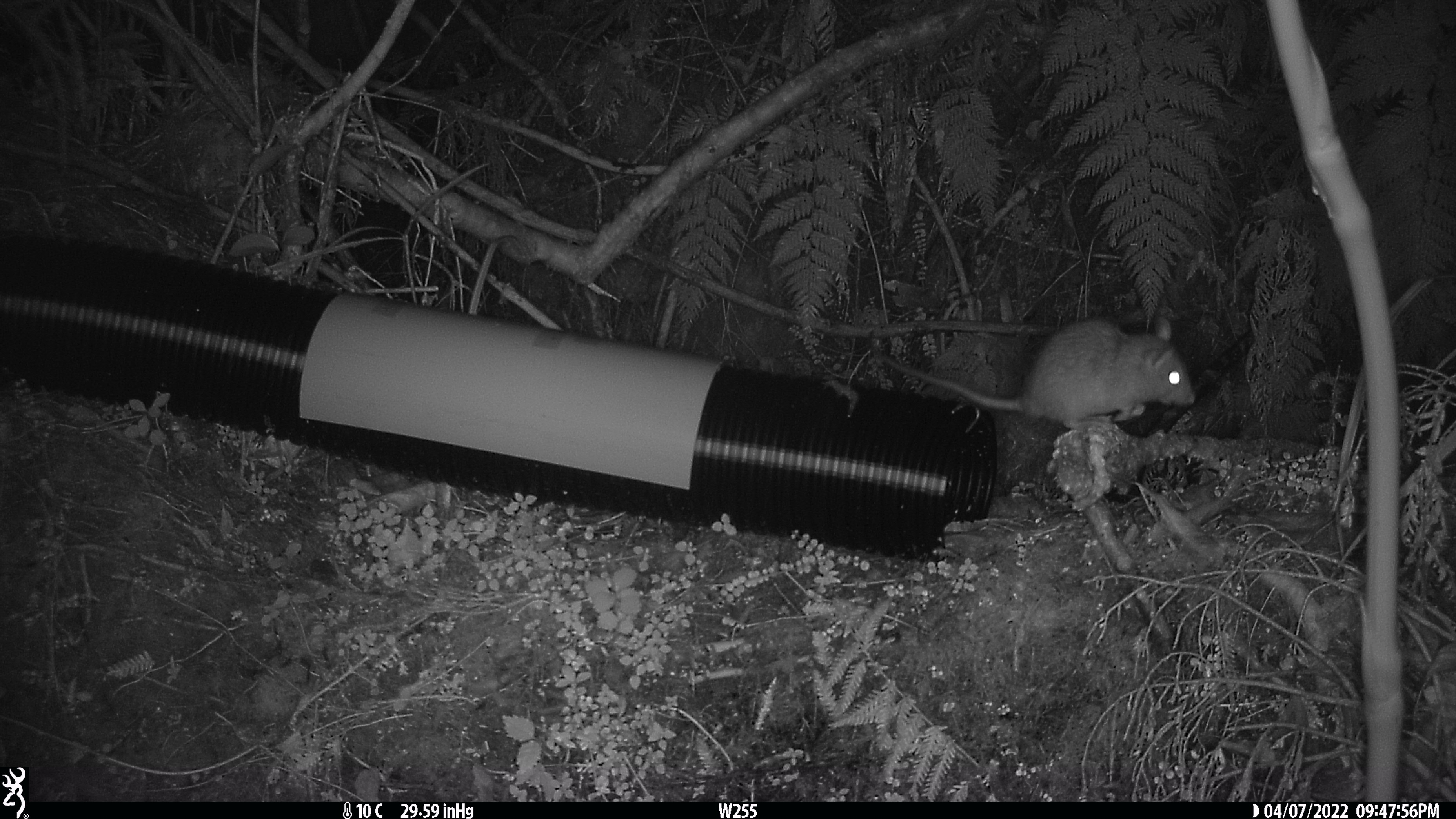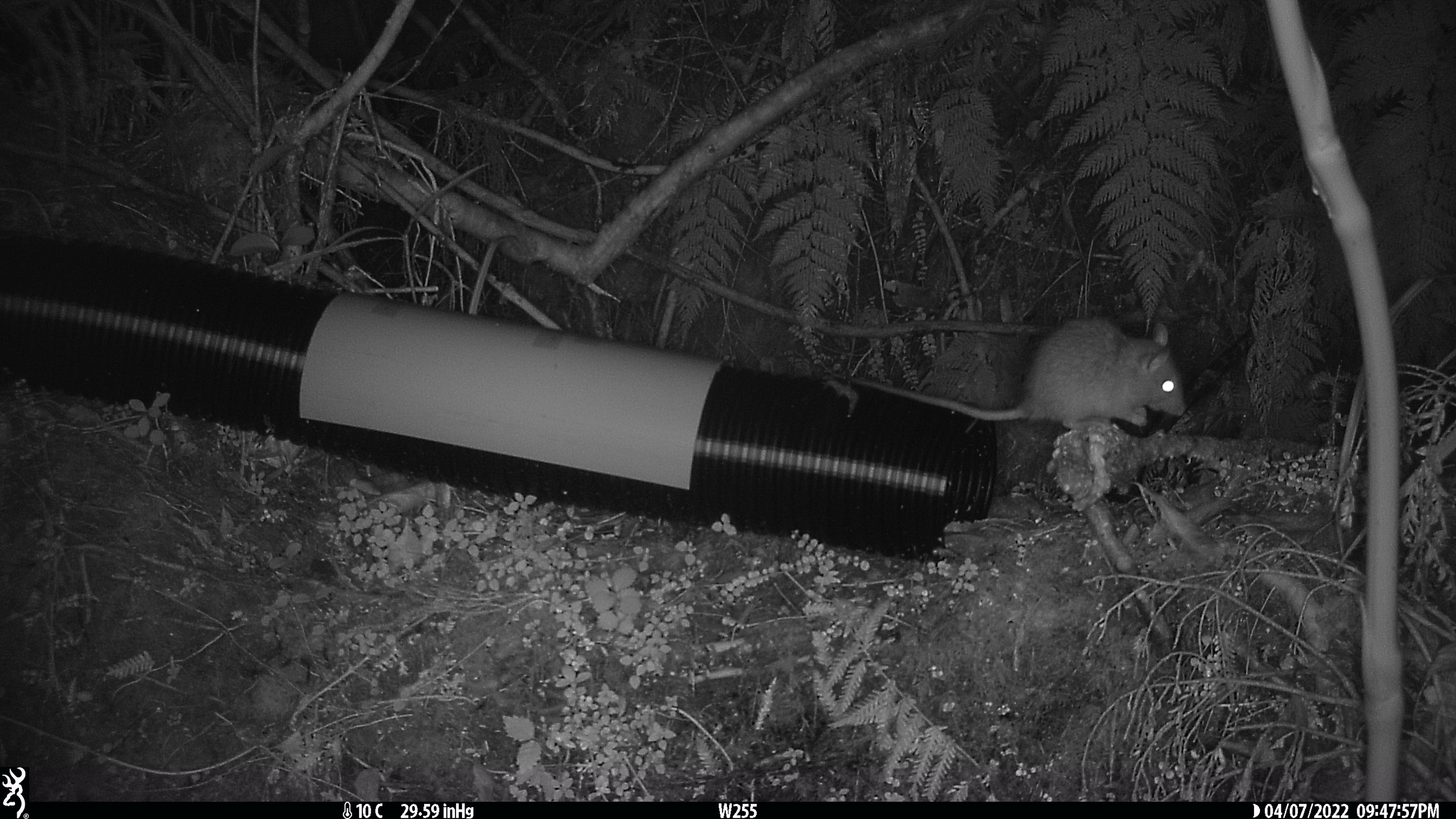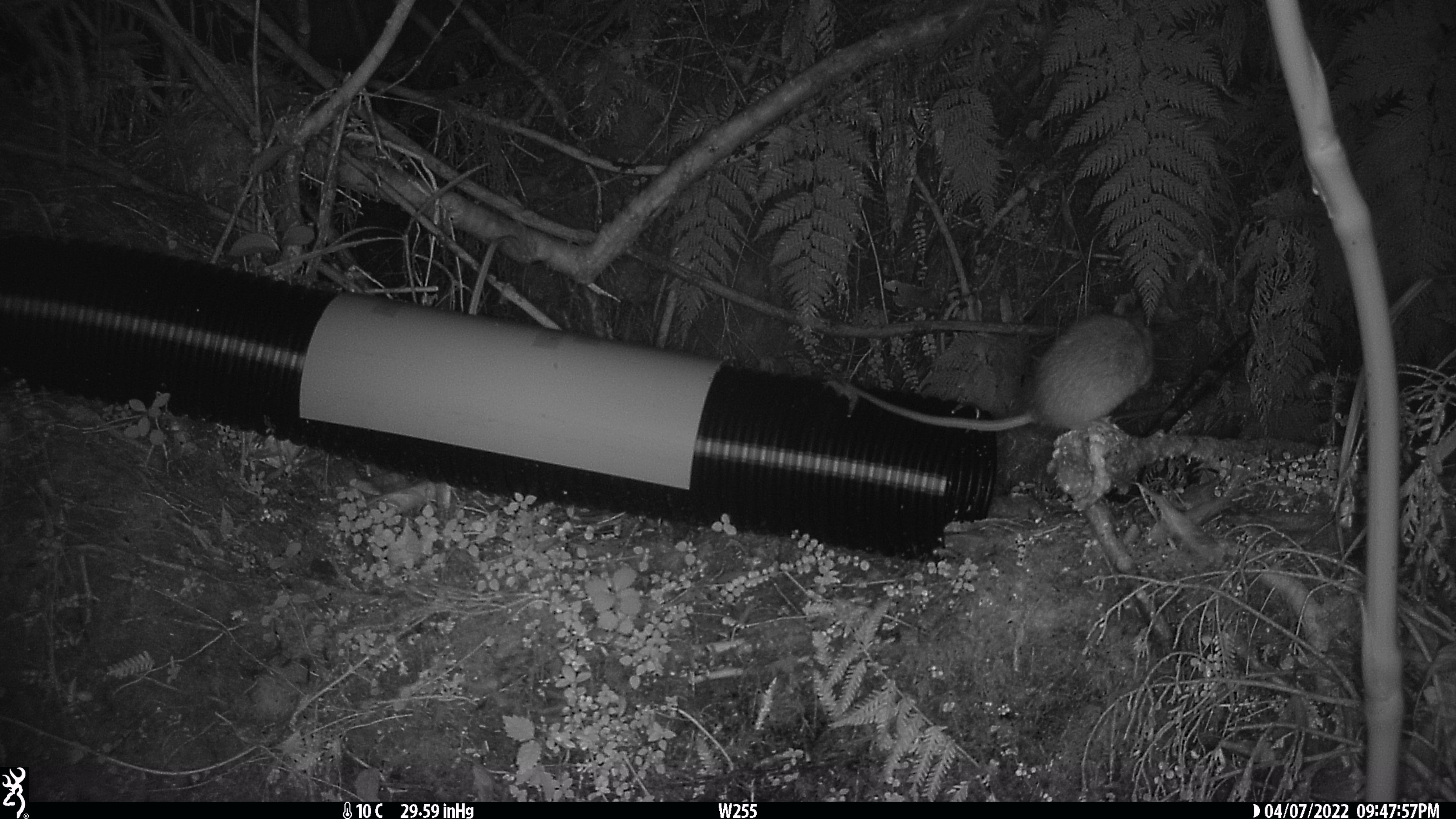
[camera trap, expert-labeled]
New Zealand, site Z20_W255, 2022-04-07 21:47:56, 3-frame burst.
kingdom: Animalia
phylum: Chordata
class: Mammalia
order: Rodentia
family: Muridae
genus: Rattus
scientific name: Rattus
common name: rat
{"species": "rat (Rattus)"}